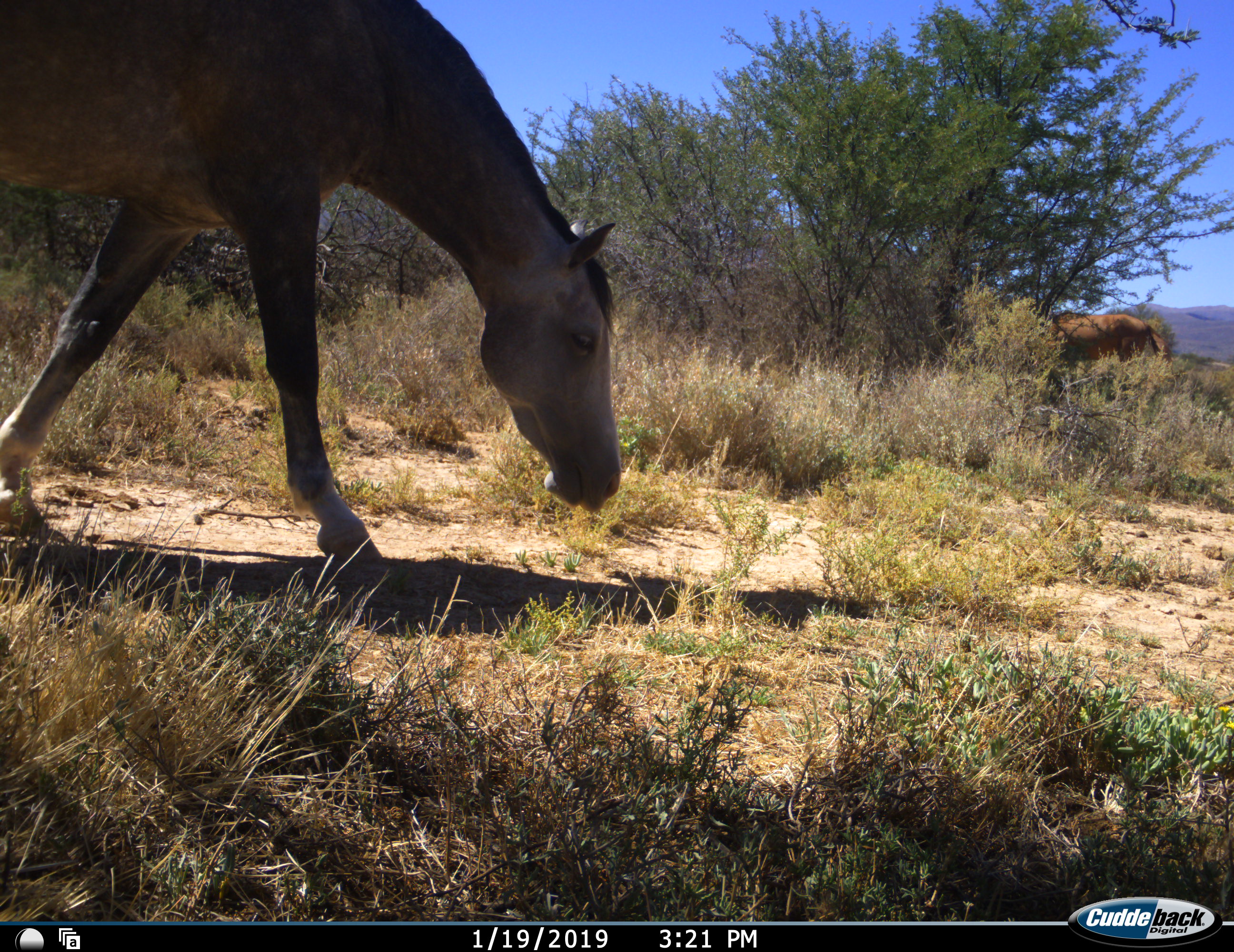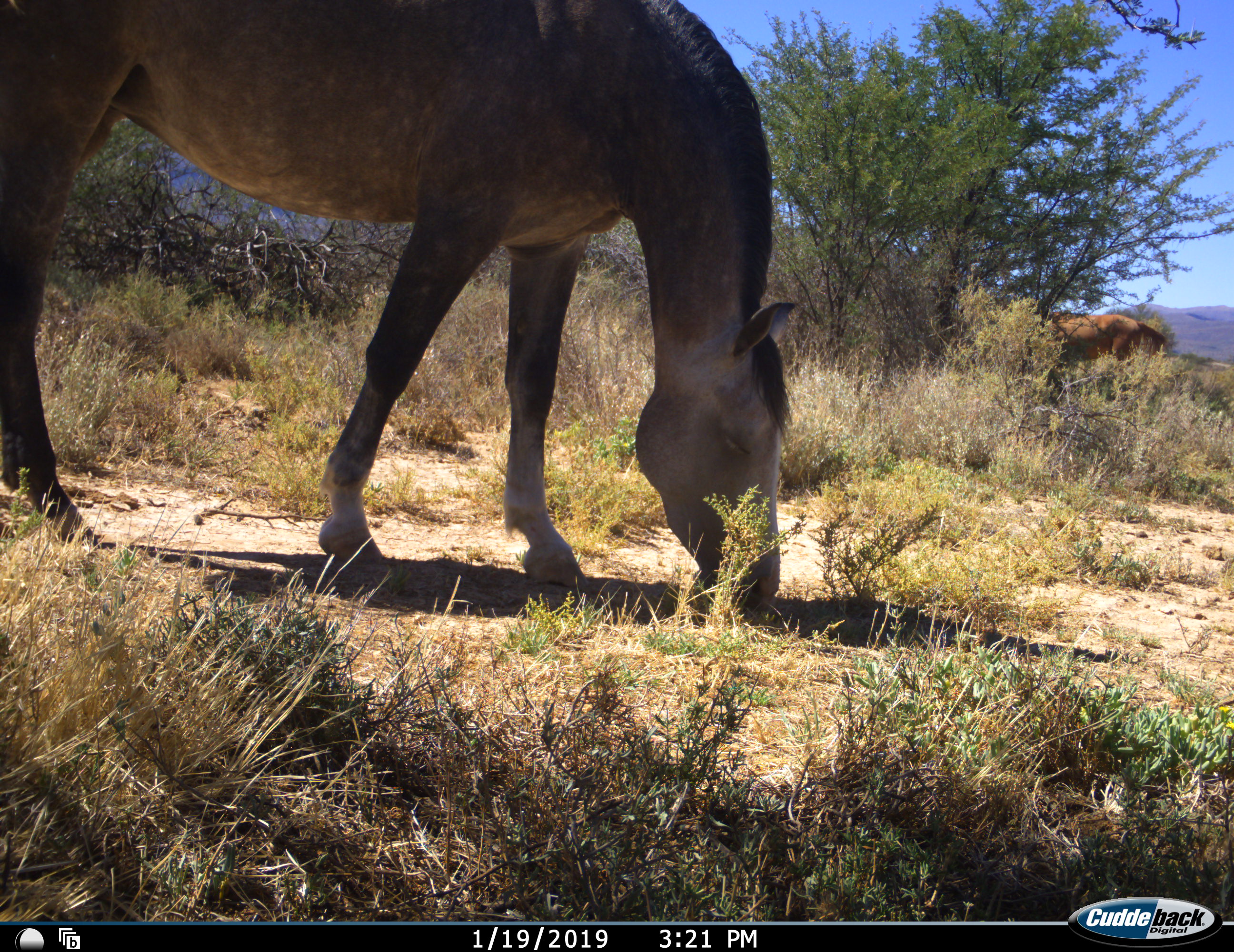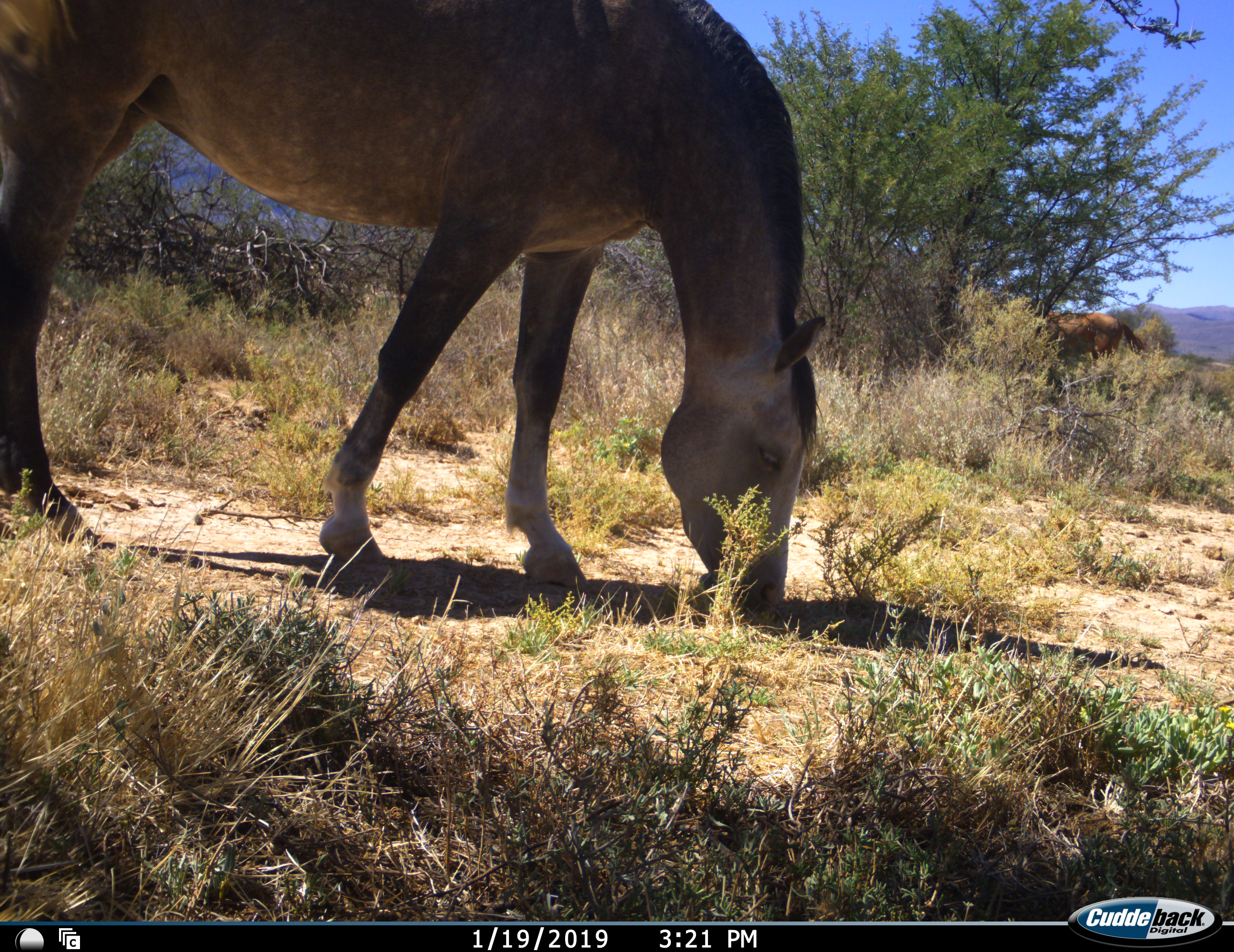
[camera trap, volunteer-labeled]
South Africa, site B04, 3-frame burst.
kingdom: Animalia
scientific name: Animalia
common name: animal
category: domesticanimal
Domesticanimal (animal) (Animalia), count 2. Behavior (volunteer vote fractions): standing 30%, resting 0%, moving 40%, interacting 0%. Young present (vote fraction): 0%. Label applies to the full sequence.